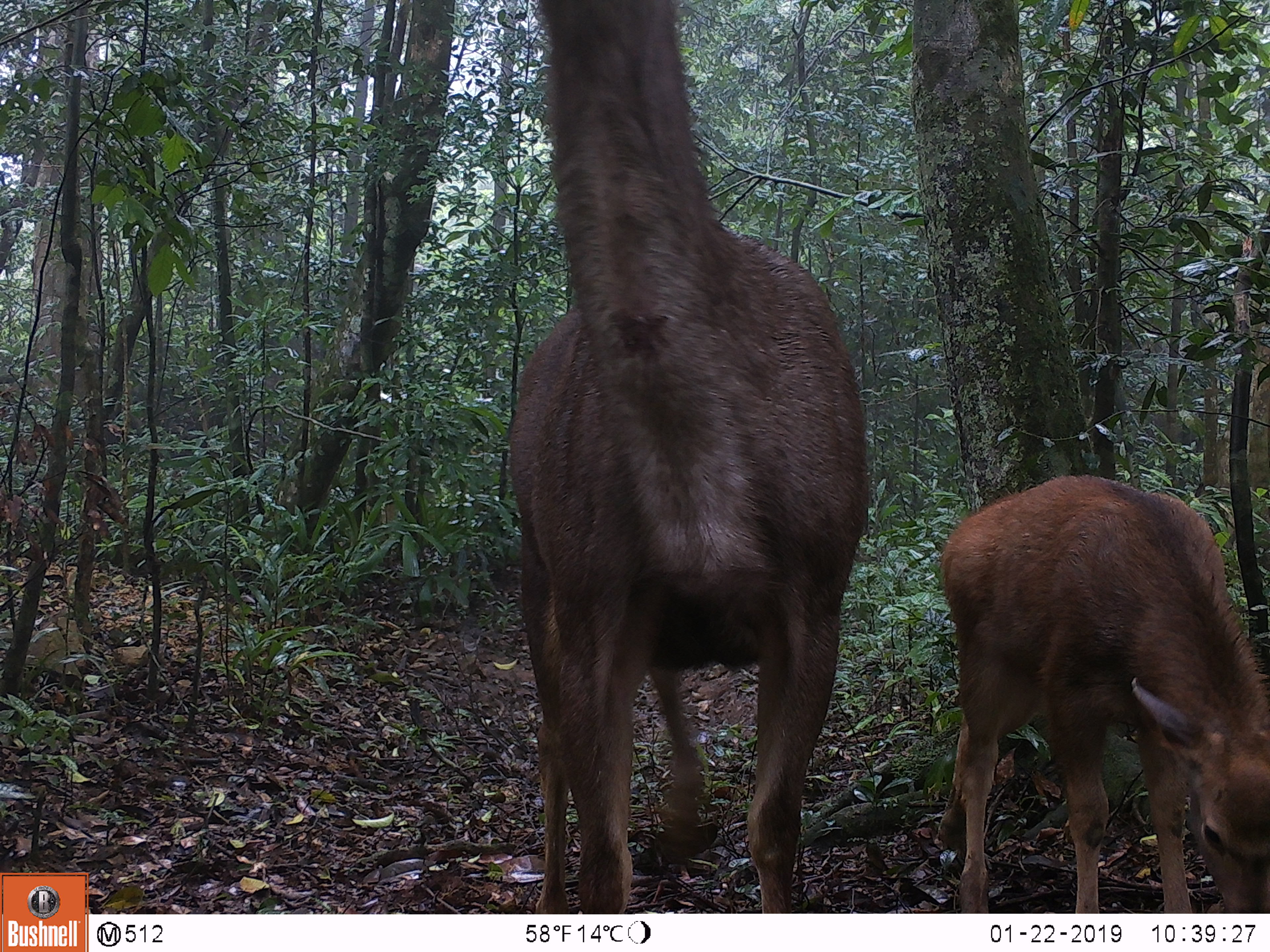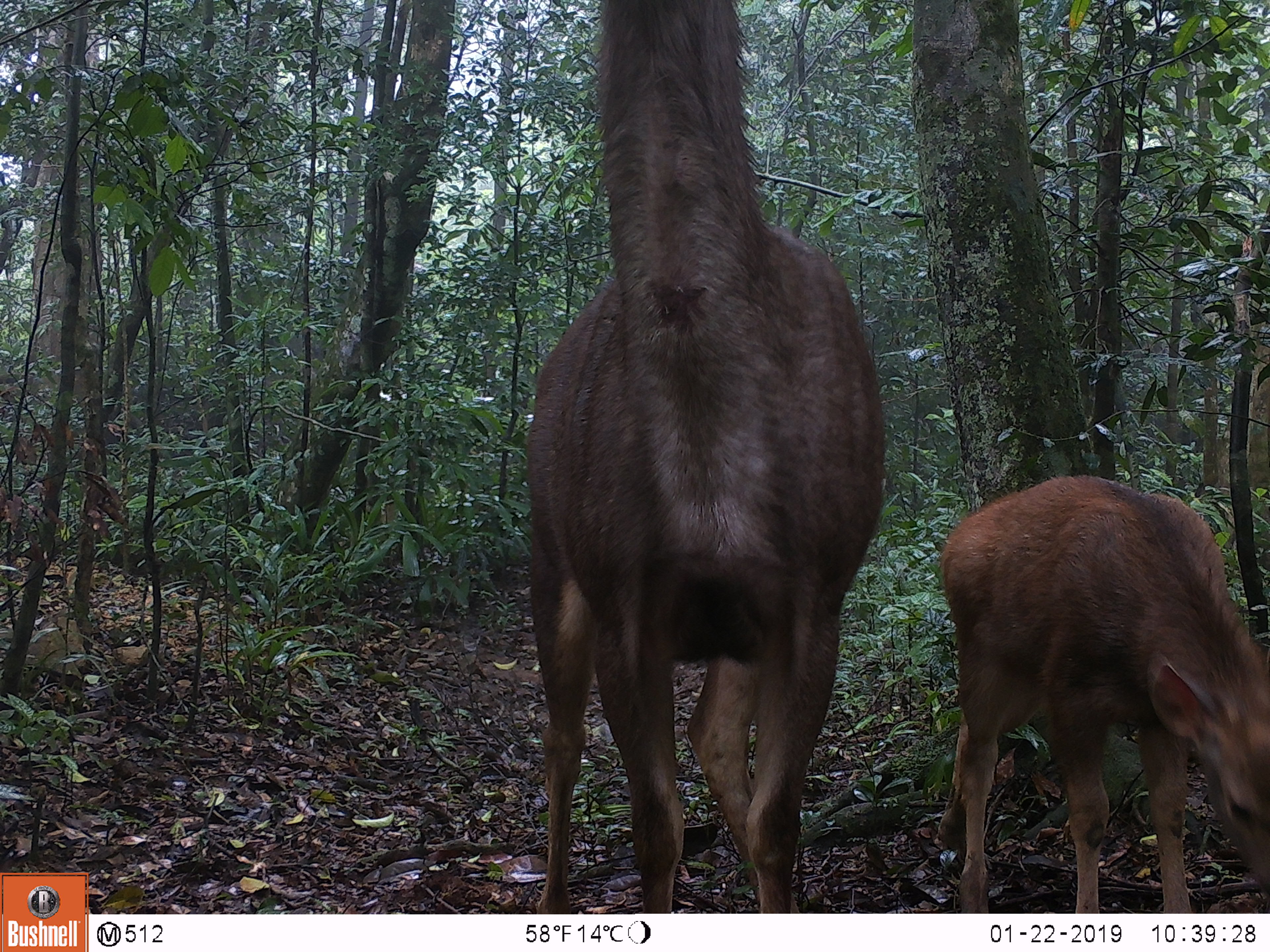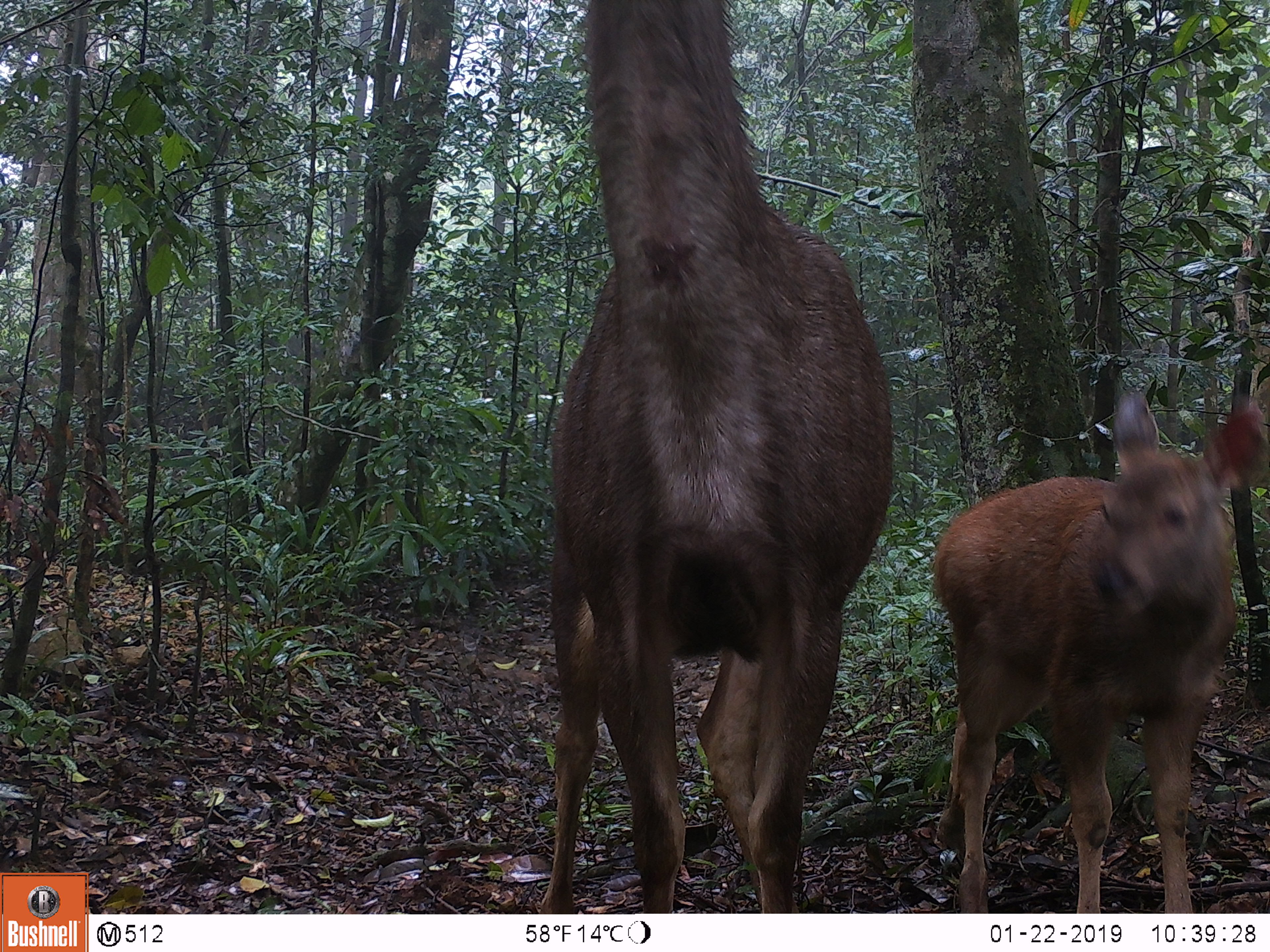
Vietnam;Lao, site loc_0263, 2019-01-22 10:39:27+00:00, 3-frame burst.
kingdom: Animalia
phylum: Chordata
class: Mammalia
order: Artiodactyla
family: Cervidae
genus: Rusa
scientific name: Rusa unicolor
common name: sambar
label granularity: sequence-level